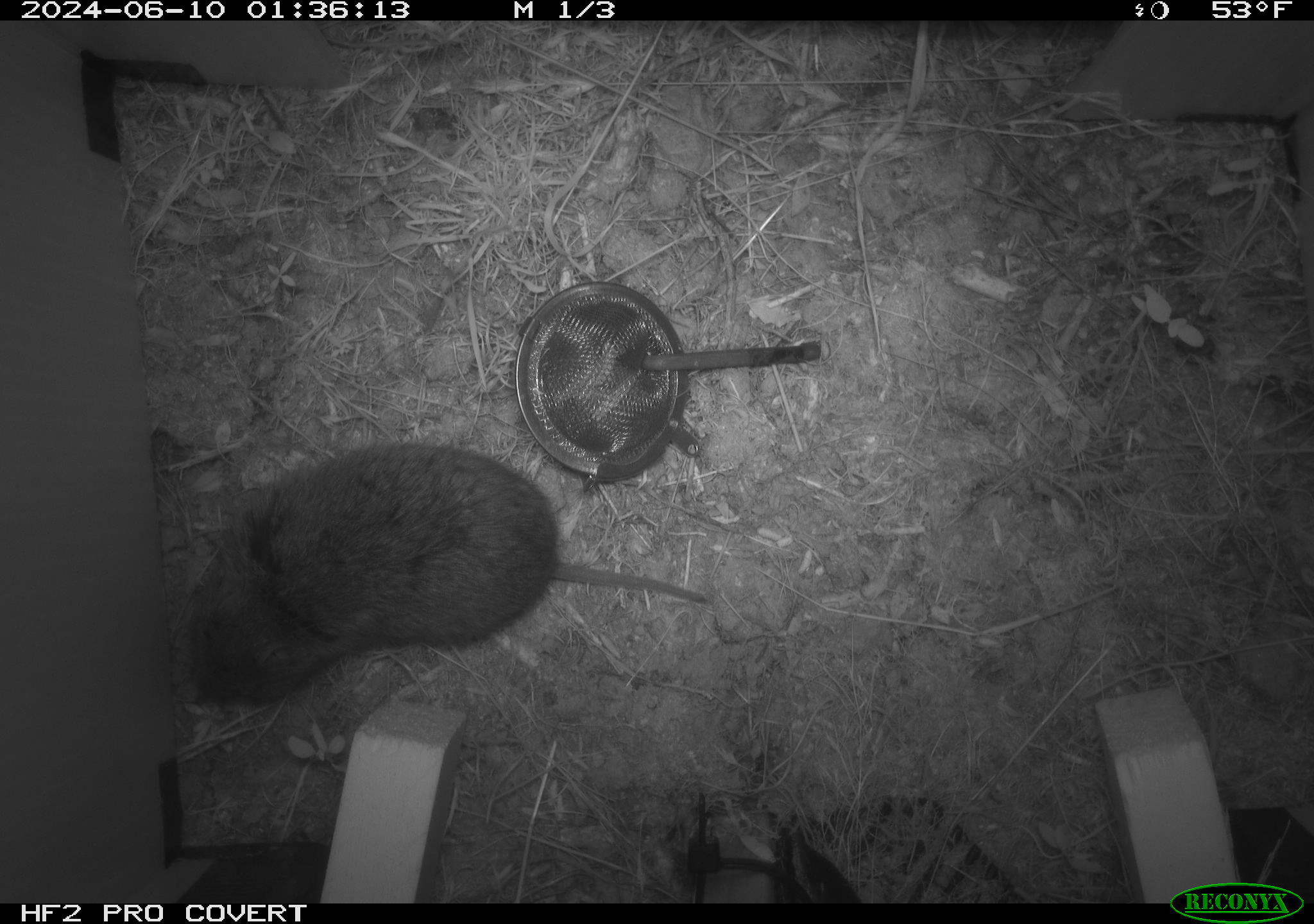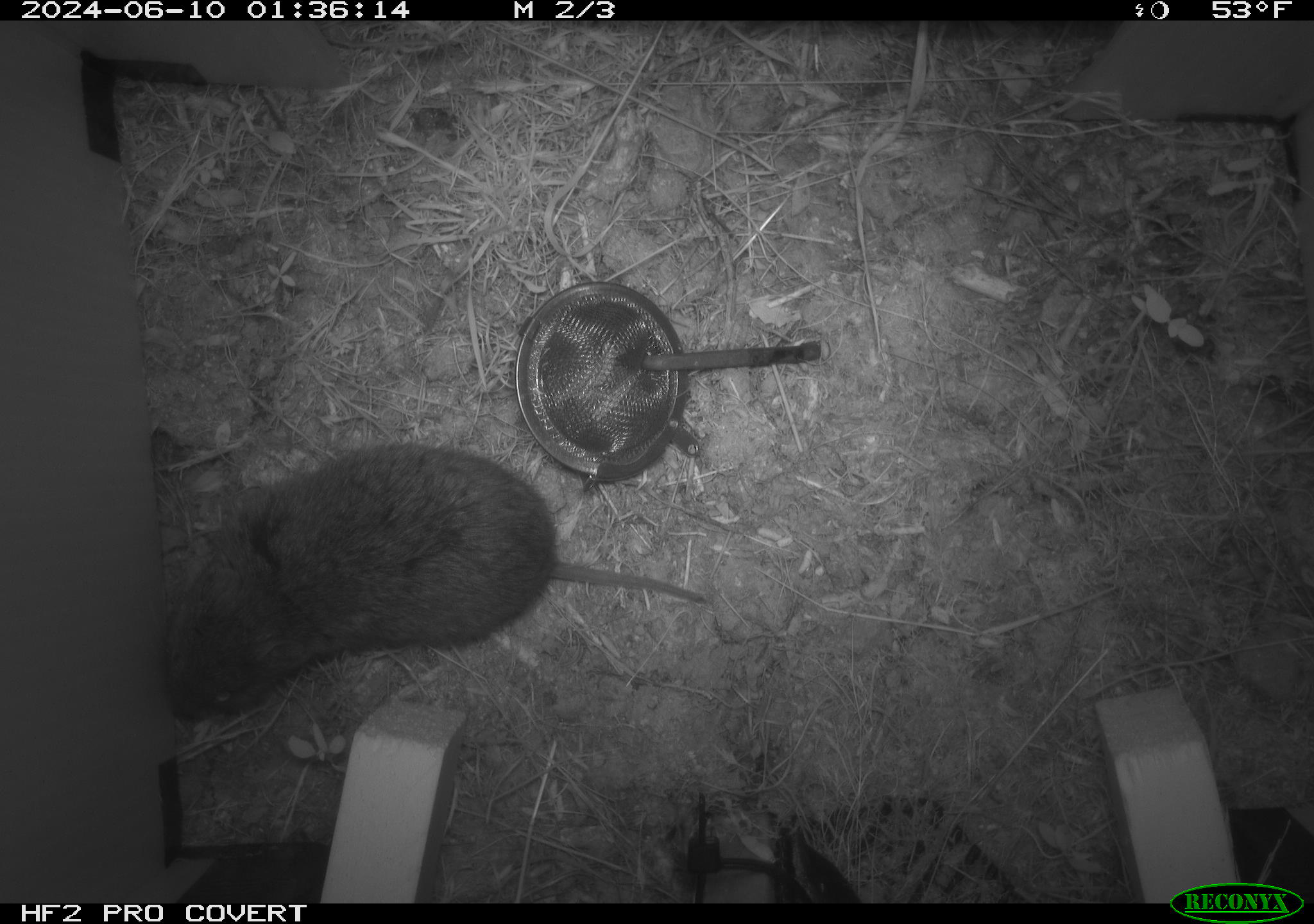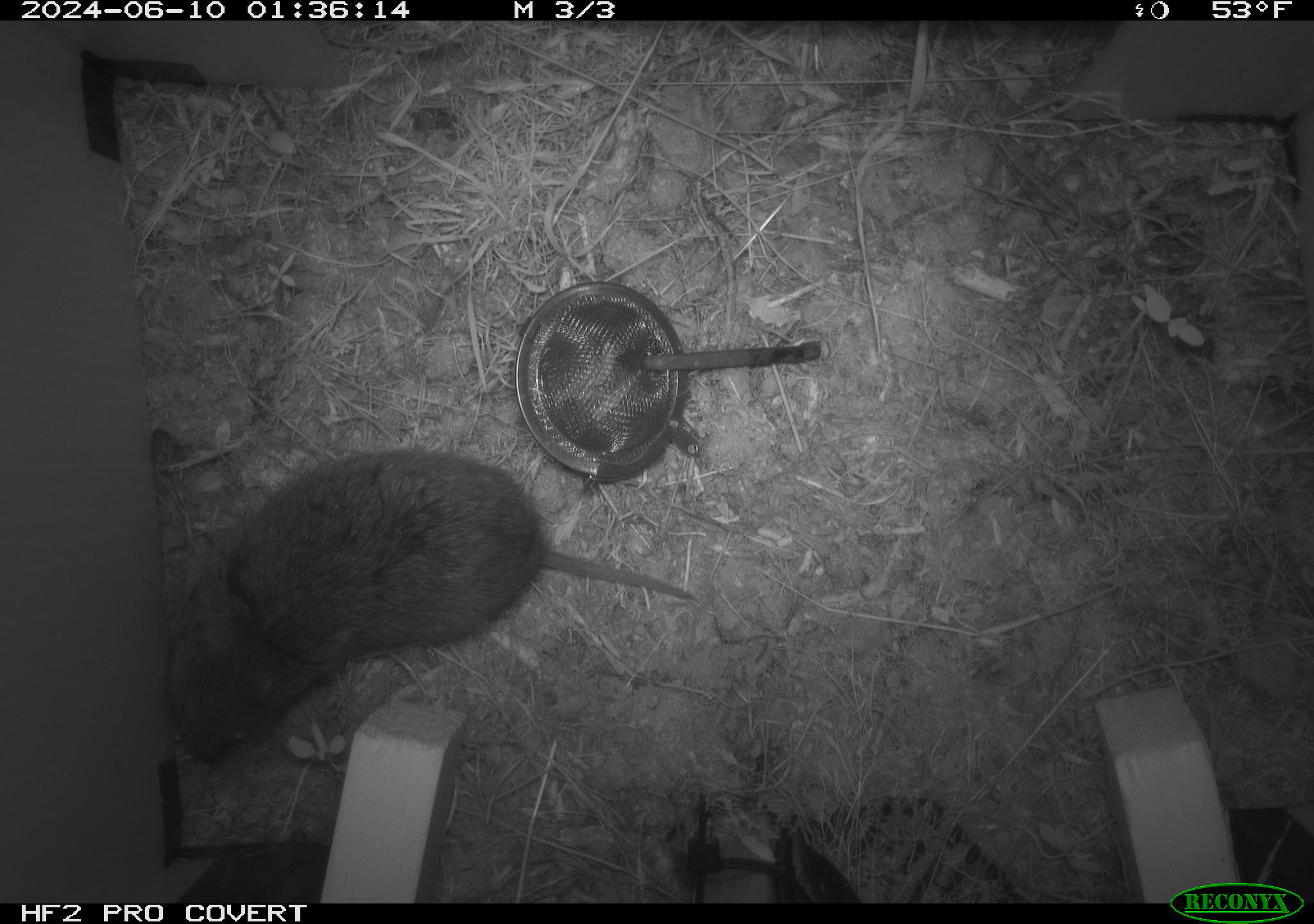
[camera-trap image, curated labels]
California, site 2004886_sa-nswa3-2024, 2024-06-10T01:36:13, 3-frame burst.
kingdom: Animalia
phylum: Chordata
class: Mammalia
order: Rodentia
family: Cricetidae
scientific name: Arvicolinae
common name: voles, lemmings, and muskrats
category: arvicolinae subfamily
Arvicolinae subfamily (voles, lemmings, and muskrats) (Arvicolinae).